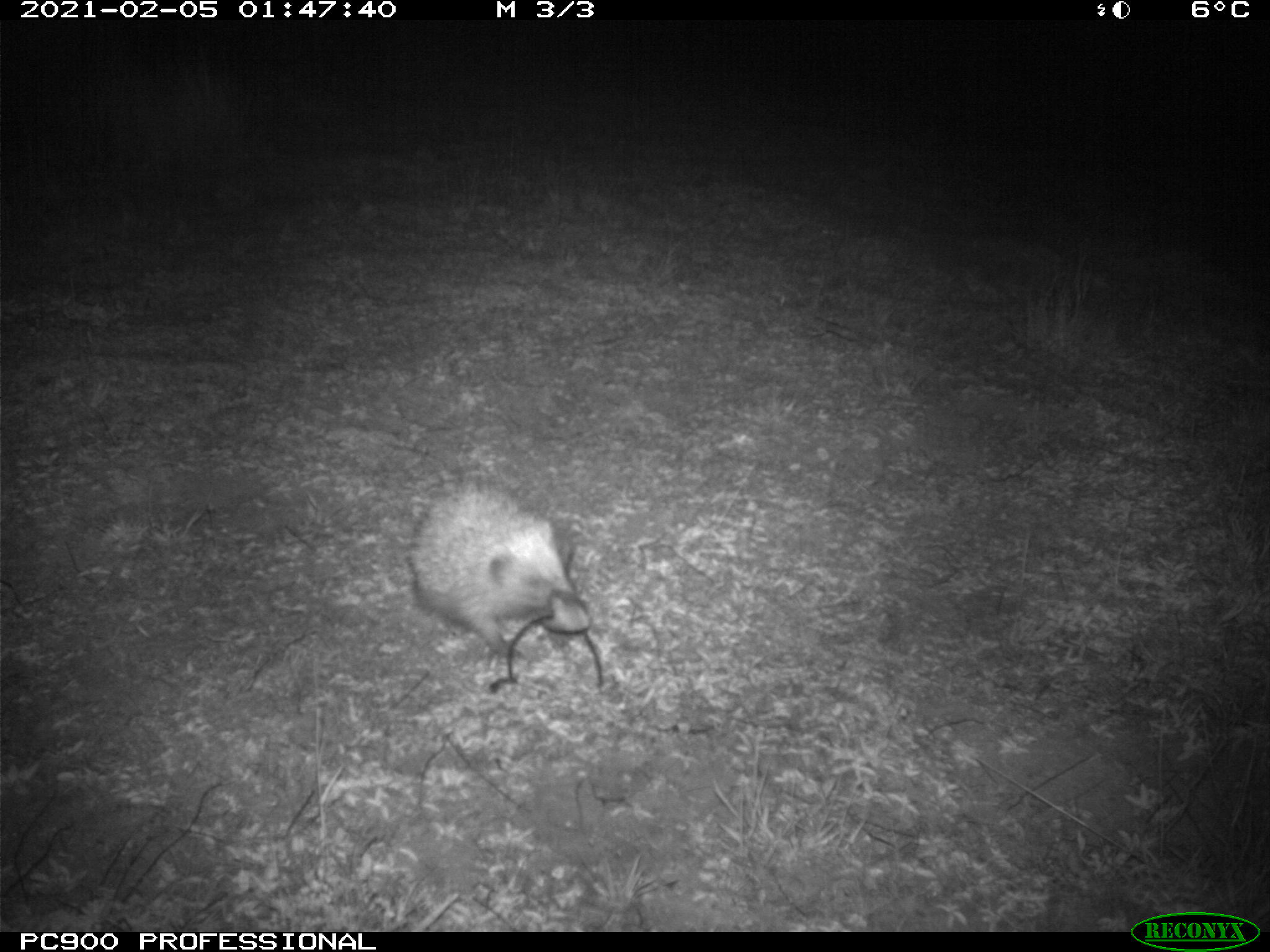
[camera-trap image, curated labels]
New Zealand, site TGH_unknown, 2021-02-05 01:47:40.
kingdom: Animalia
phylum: Chordata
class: Mammalia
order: Eulipotyphla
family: Erinaceidae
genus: Erinaceus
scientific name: Erinaceus europaeus europaeus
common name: european hedgehog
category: hedgehog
Hedgehog (european hedgehog) (Erinaceus europaeus europaeus).